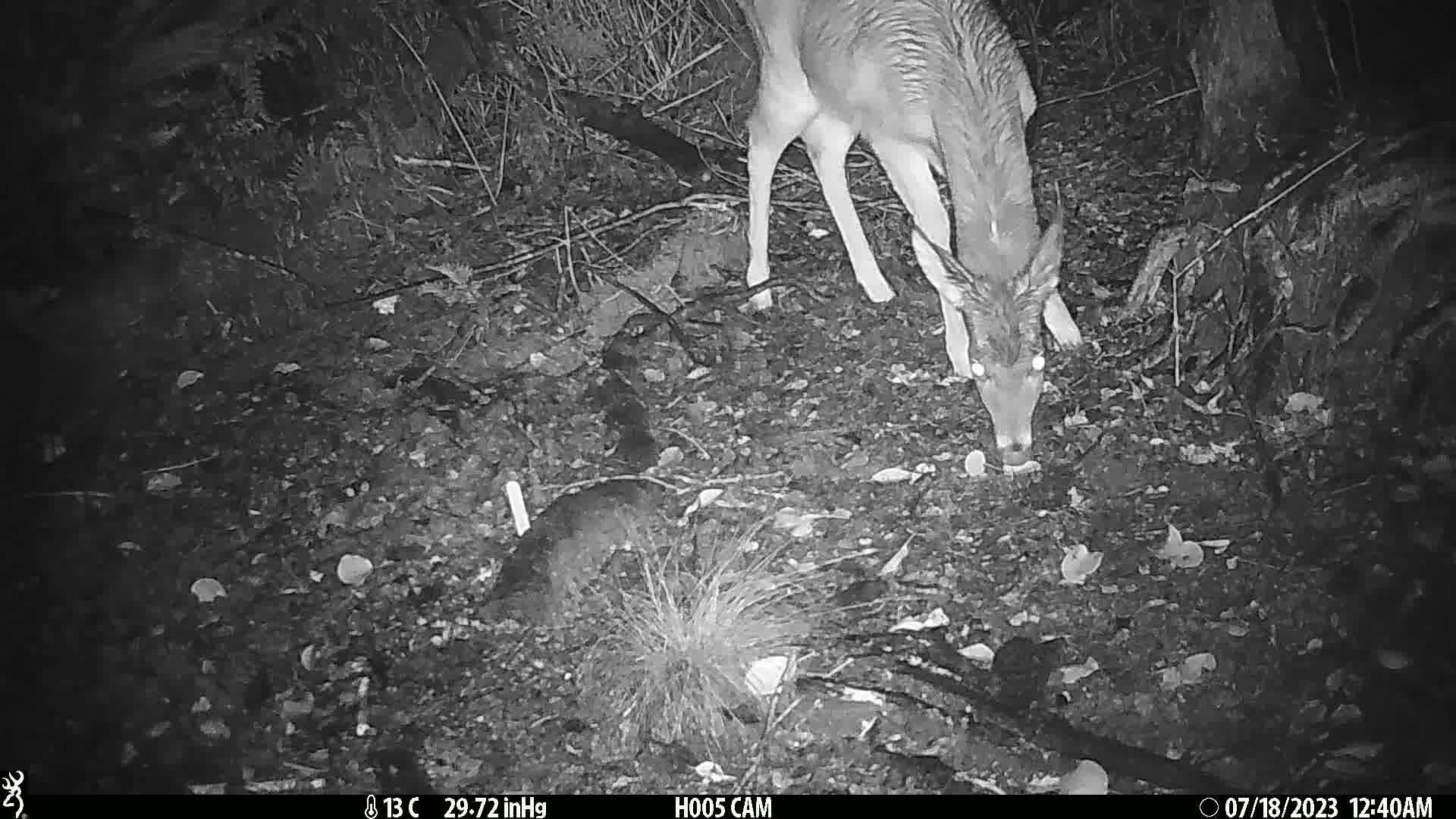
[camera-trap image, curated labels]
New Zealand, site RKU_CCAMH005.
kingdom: Animalia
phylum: Chordata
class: Mammalia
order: Artiodactyla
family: Cervidae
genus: Odocoileus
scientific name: Odocoileus virginianus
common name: white-tailed deer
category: white tailed deer